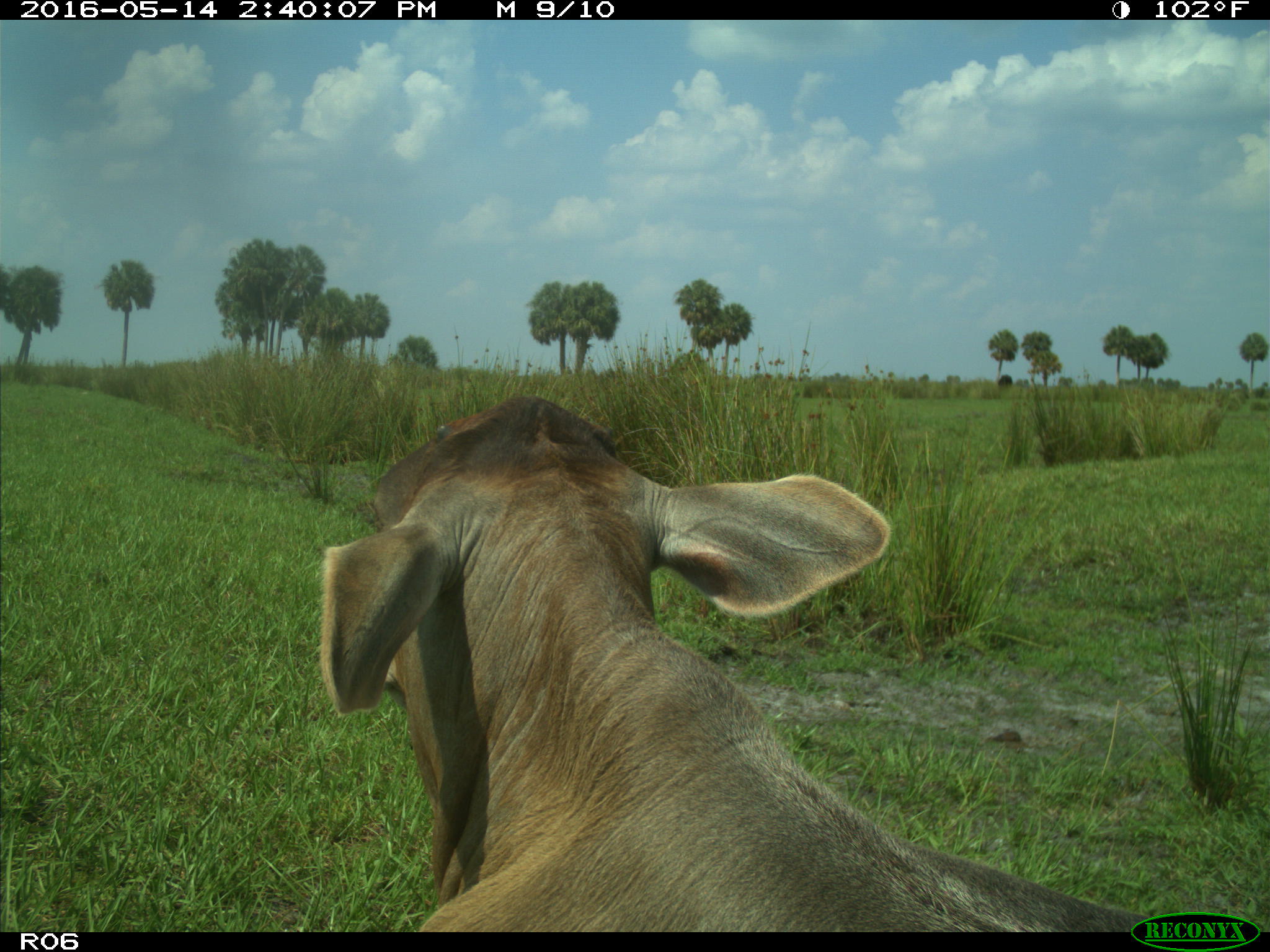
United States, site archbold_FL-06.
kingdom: Animalia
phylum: Chordata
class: Mammalia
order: Artiodactyla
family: Bovidae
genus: Bos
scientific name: Bos taurus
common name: domestic cow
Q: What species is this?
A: Bos taurus (domestic cow).